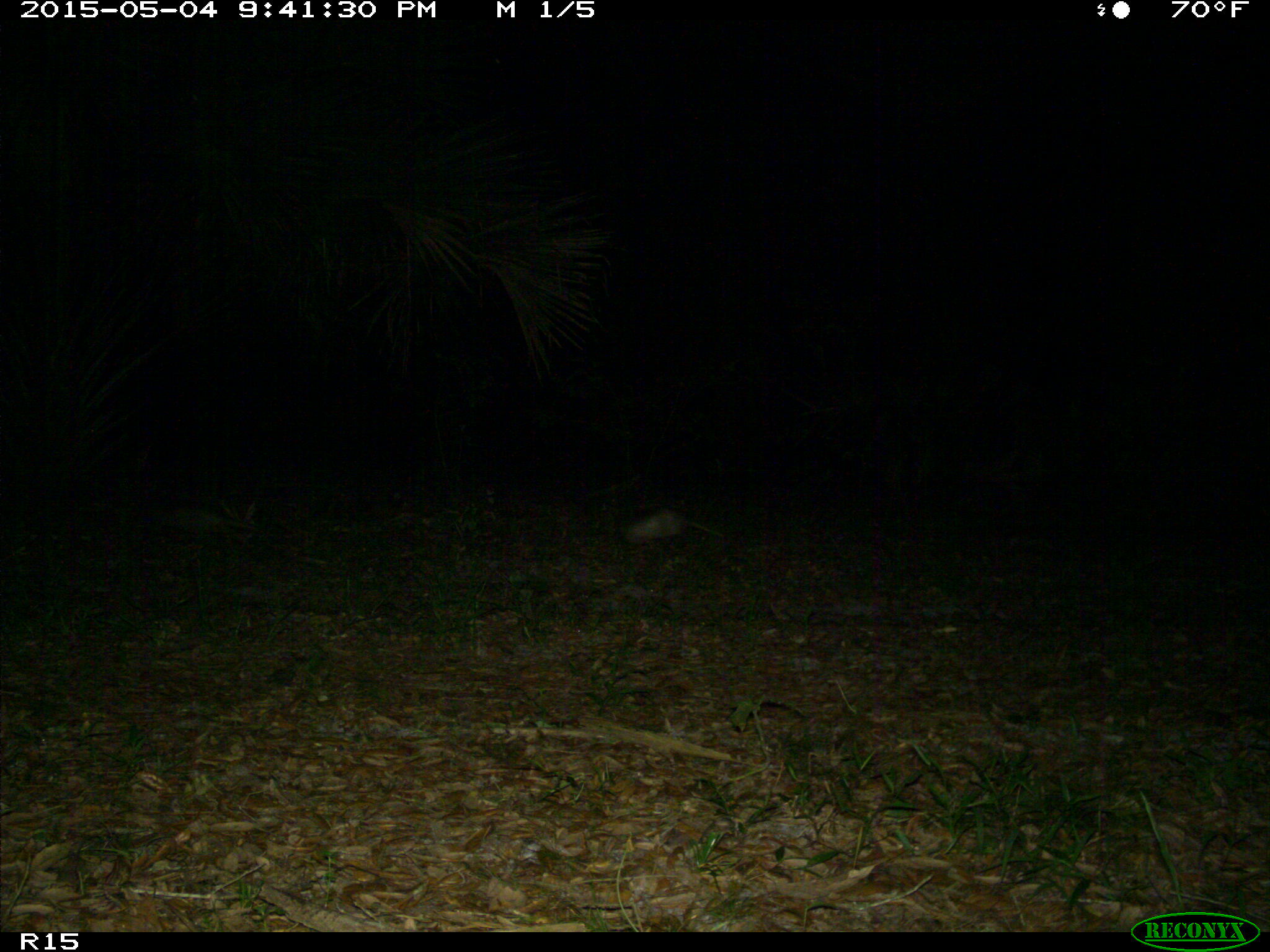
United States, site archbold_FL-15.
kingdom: Animalia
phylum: Chordata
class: Mammalia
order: Didelphimorphia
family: Didelphidae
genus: Didelphis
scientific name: Didelphis virginiana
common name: virginia opossum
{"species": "Didelphis virginiana (virginia opossum)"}